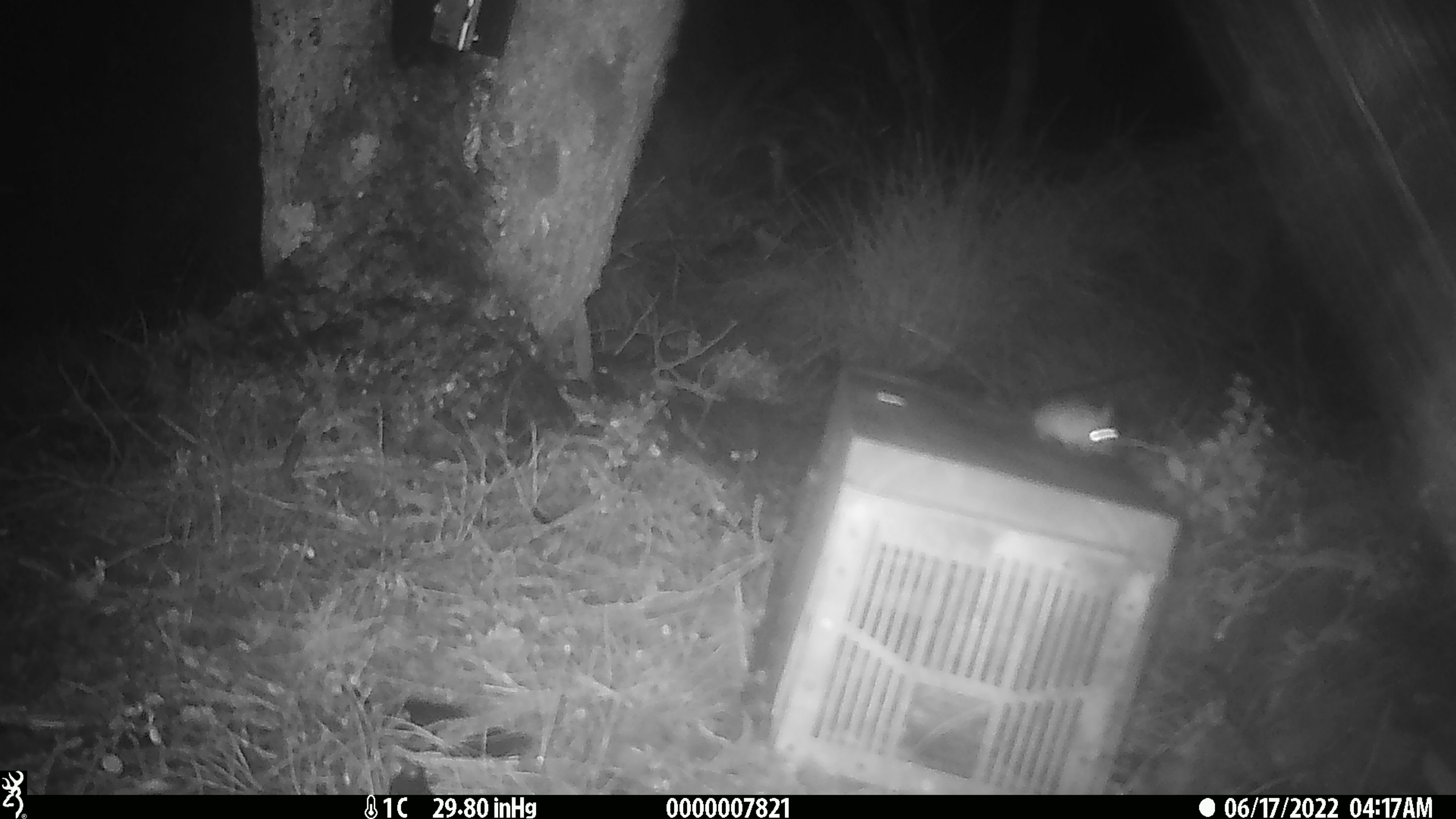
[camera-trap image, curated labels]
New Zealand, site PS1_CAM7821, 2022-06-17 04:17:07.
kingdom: Animalia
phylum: Chordata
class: Mammalia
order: Rodentia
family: Muridae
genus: Mus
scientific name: Mus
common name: mouse